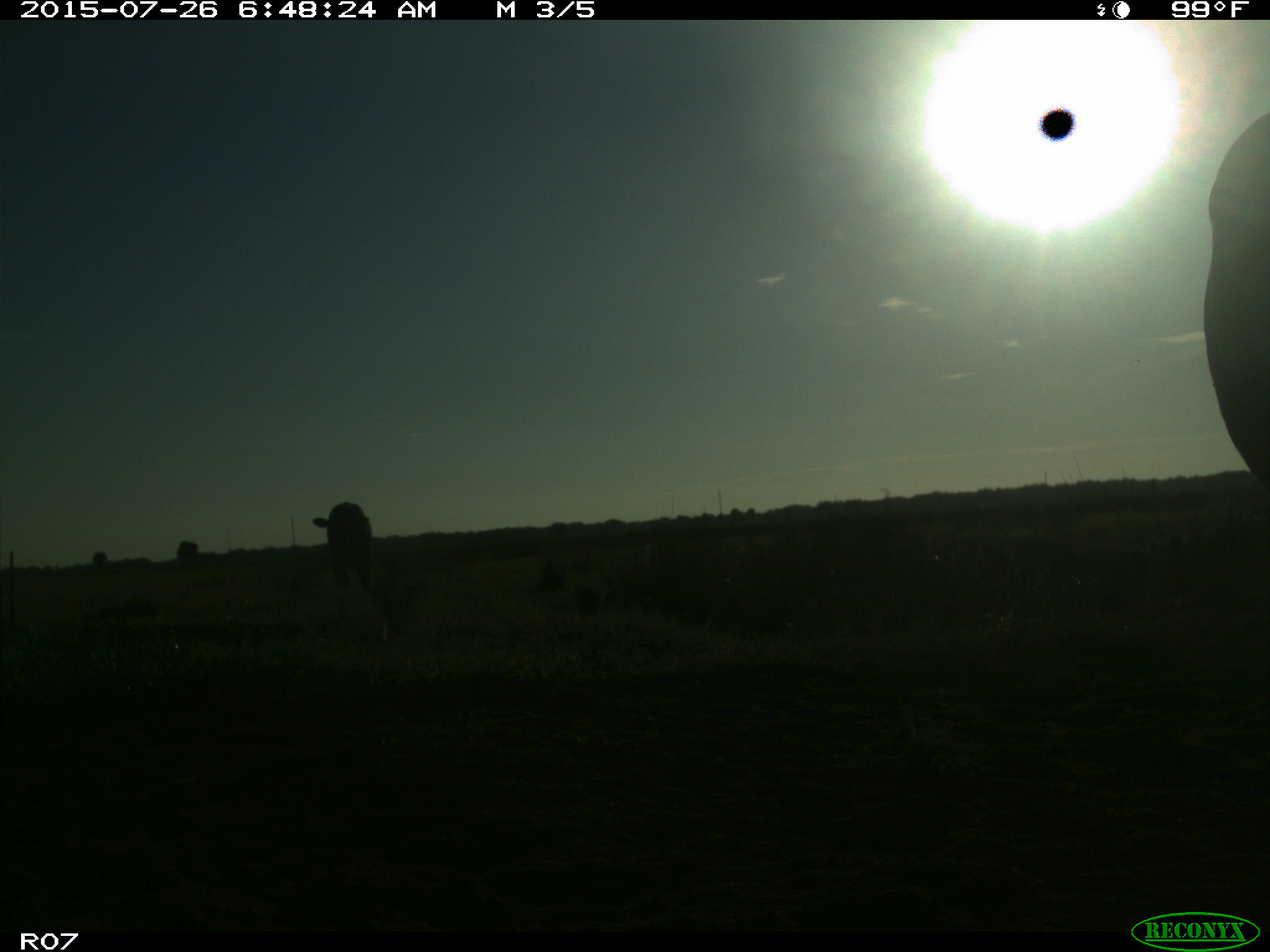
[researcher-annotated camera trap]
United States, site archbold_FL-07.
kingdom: Animalia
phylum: Chordata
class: Mammalia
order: Artiodactyla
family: Bovidae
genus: Bos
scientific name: Bos taurus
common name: domestic cow